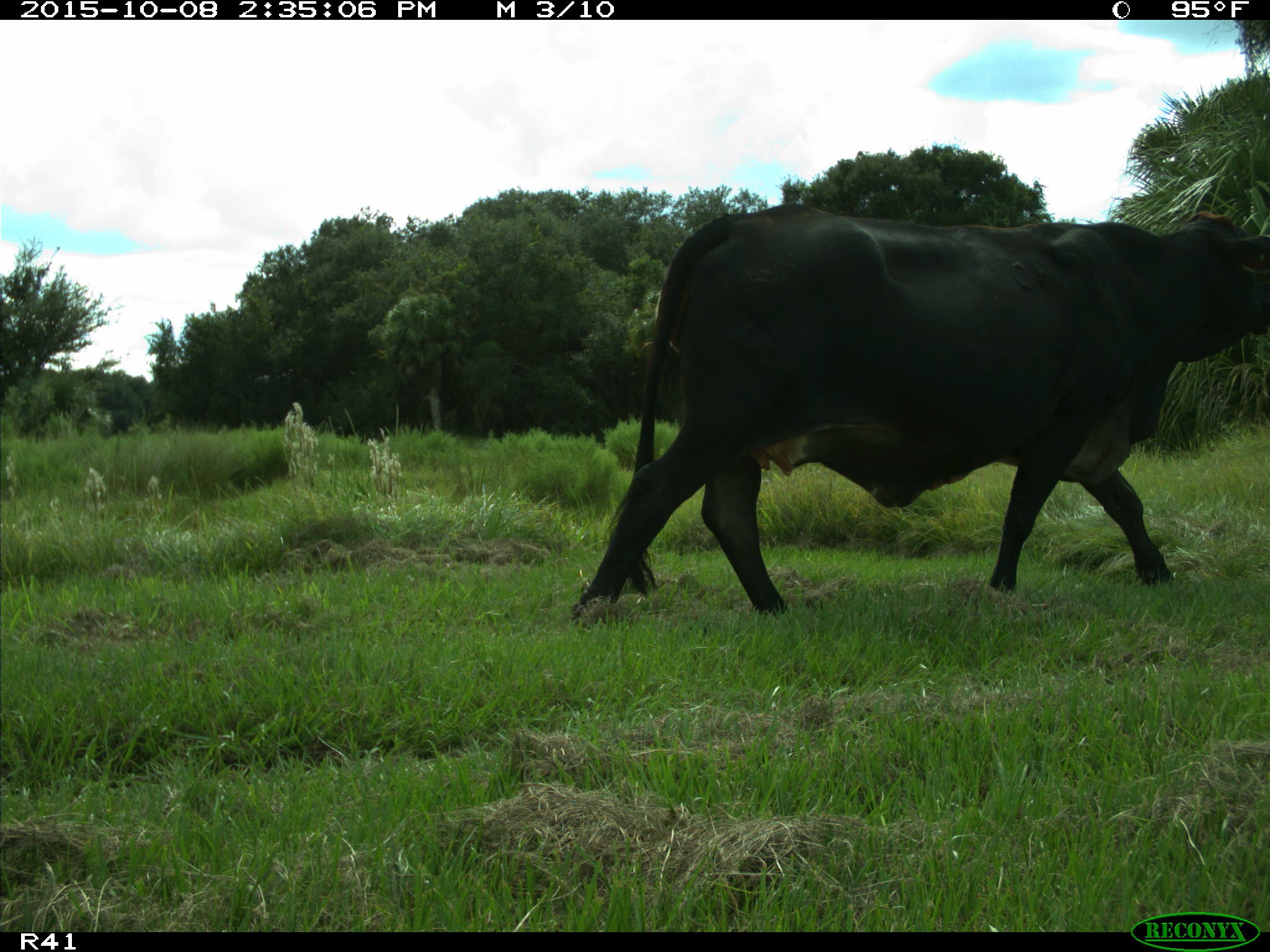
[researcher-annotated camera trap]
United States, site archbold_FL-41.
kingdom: Animalia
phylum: Chordata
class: Mammalia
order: Artiodactyla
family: Bovidae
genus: Bos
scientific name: Bos taurus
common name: domestic cow